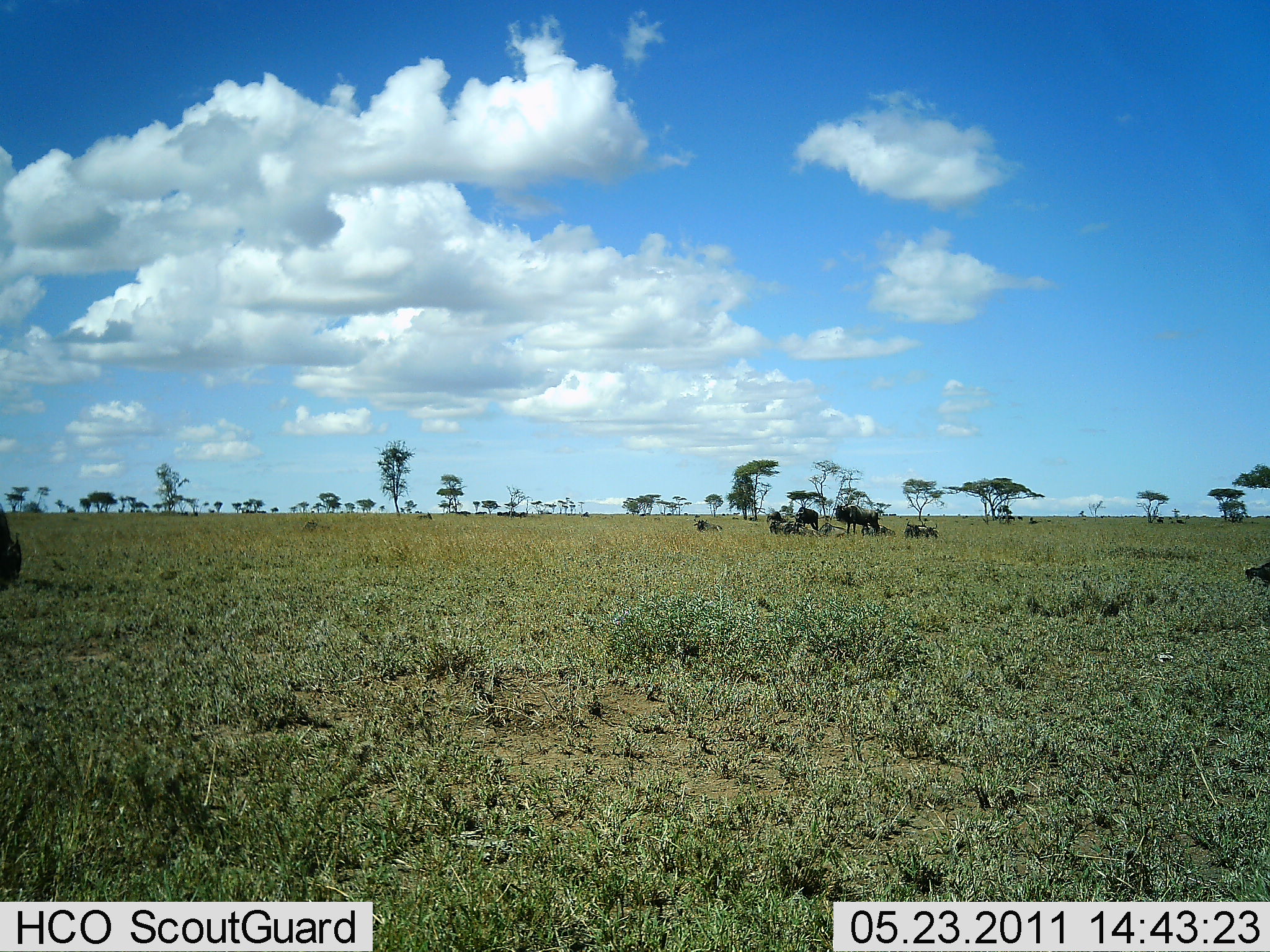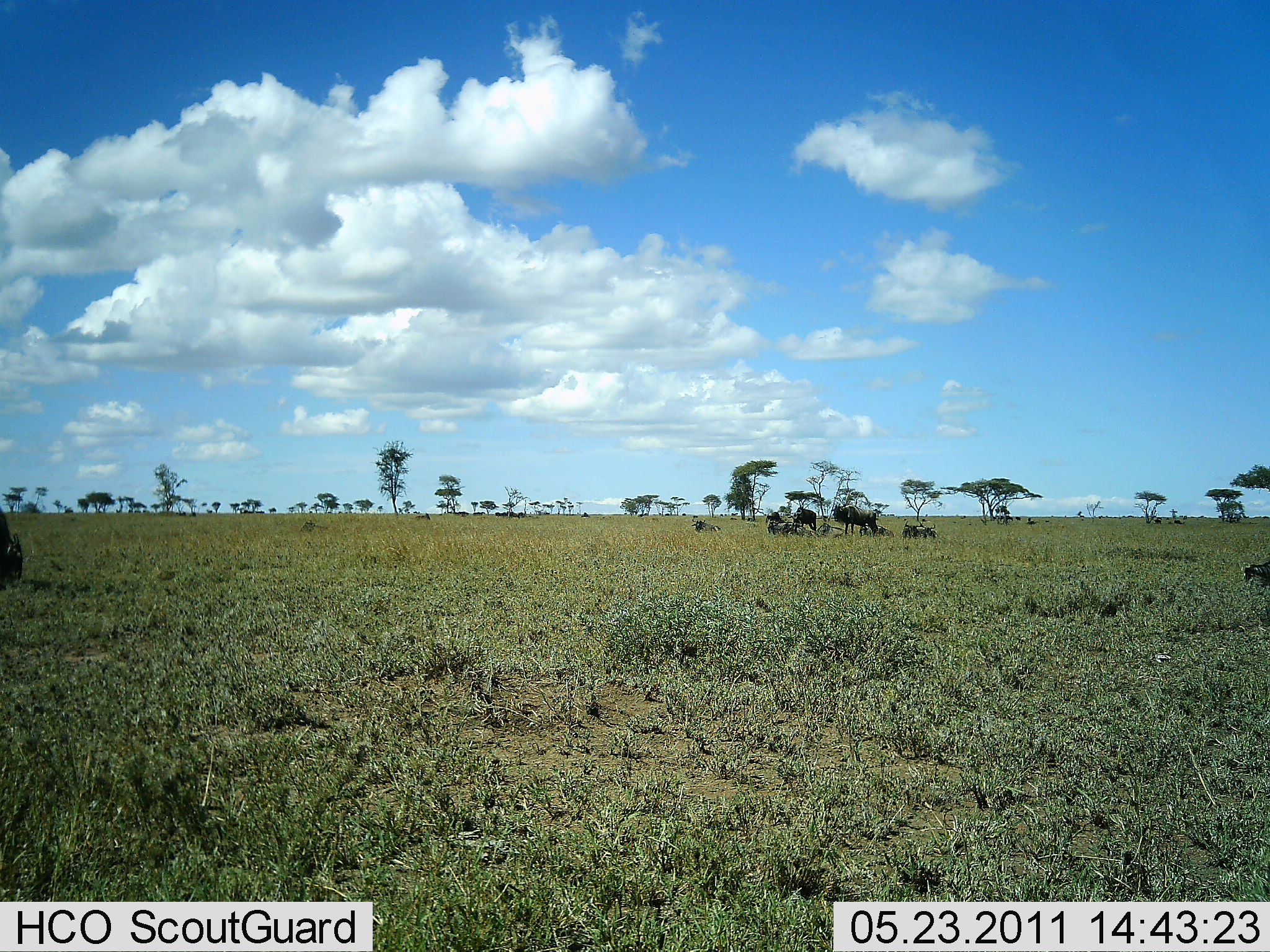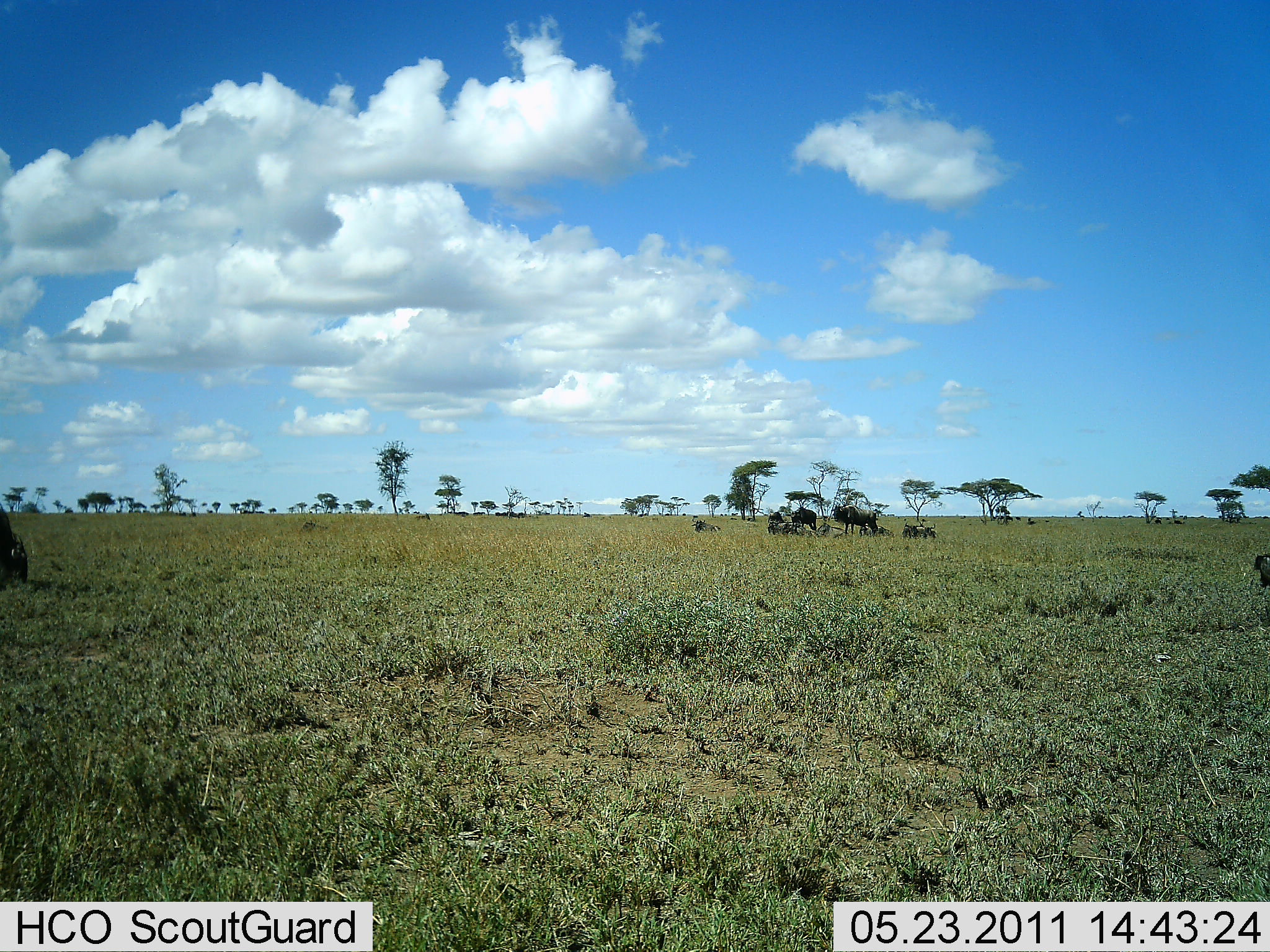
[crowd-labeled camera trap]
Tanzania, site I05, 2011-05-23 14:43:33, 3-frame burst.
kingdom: Animalia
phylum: Chordata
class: Mammalia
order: Artiodactyla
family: Bovidae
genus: Connochaetes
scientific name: Connochaetes taurinus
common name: blue wildebeest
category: wildebeest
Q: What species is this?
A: Wildebeest (blue wildebeest) (Connochaetes taurinus).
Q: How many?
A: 8.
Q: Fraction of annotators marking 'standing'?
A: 67%.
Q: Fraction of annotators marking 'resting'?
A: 67%.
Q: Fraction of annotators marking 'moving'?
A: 0%.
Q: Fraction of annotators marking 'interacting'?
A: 0%.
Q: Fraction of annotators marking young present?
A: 17%.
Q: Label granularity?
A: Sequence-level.